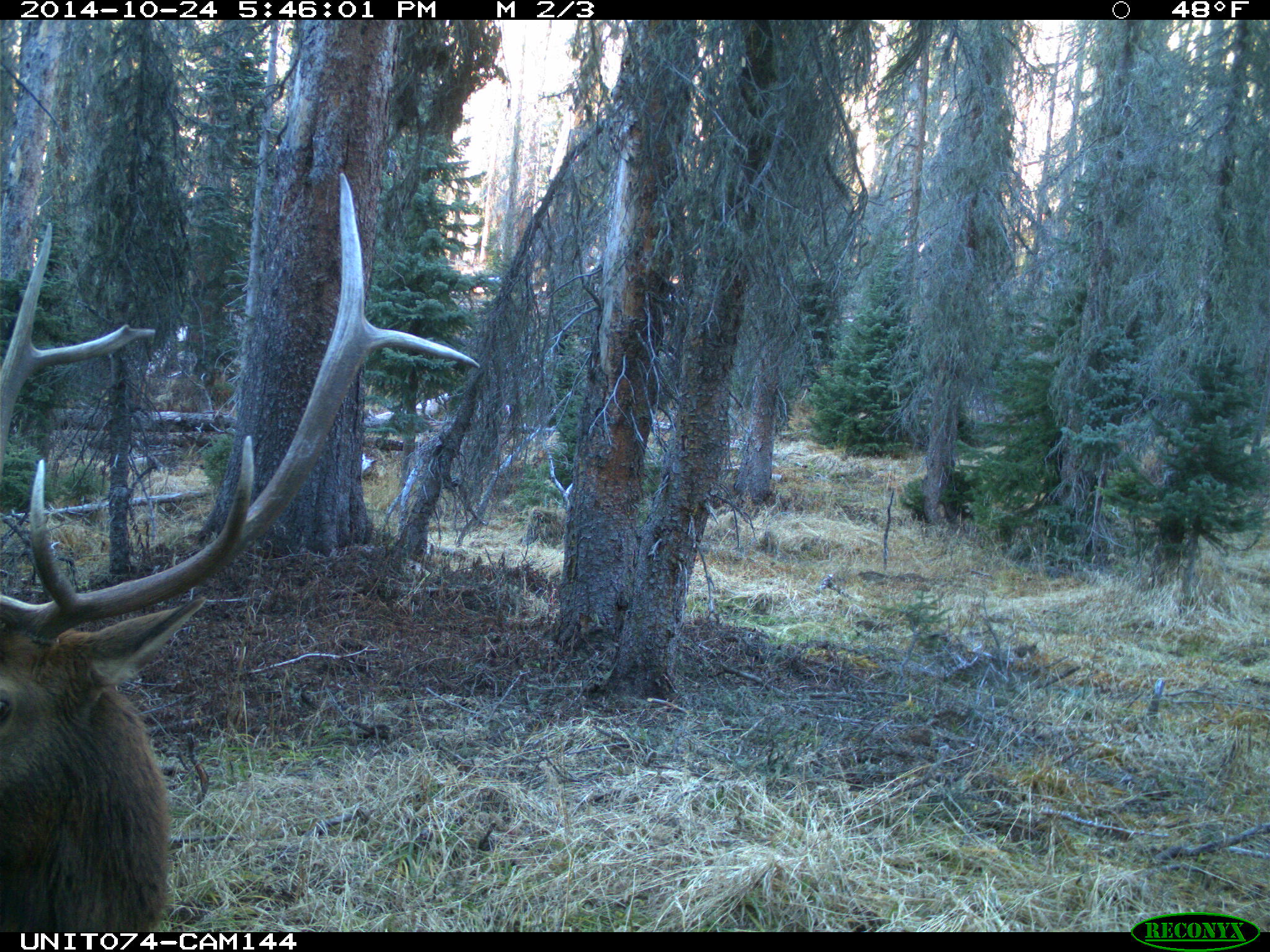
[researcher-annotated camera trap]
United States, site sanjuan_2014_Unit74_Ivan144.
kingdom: Animalia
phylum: Chordata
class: Mammalia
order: Artiodactyla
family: Cervidae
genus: Cervus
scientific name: Cervus elaphus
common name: red deer